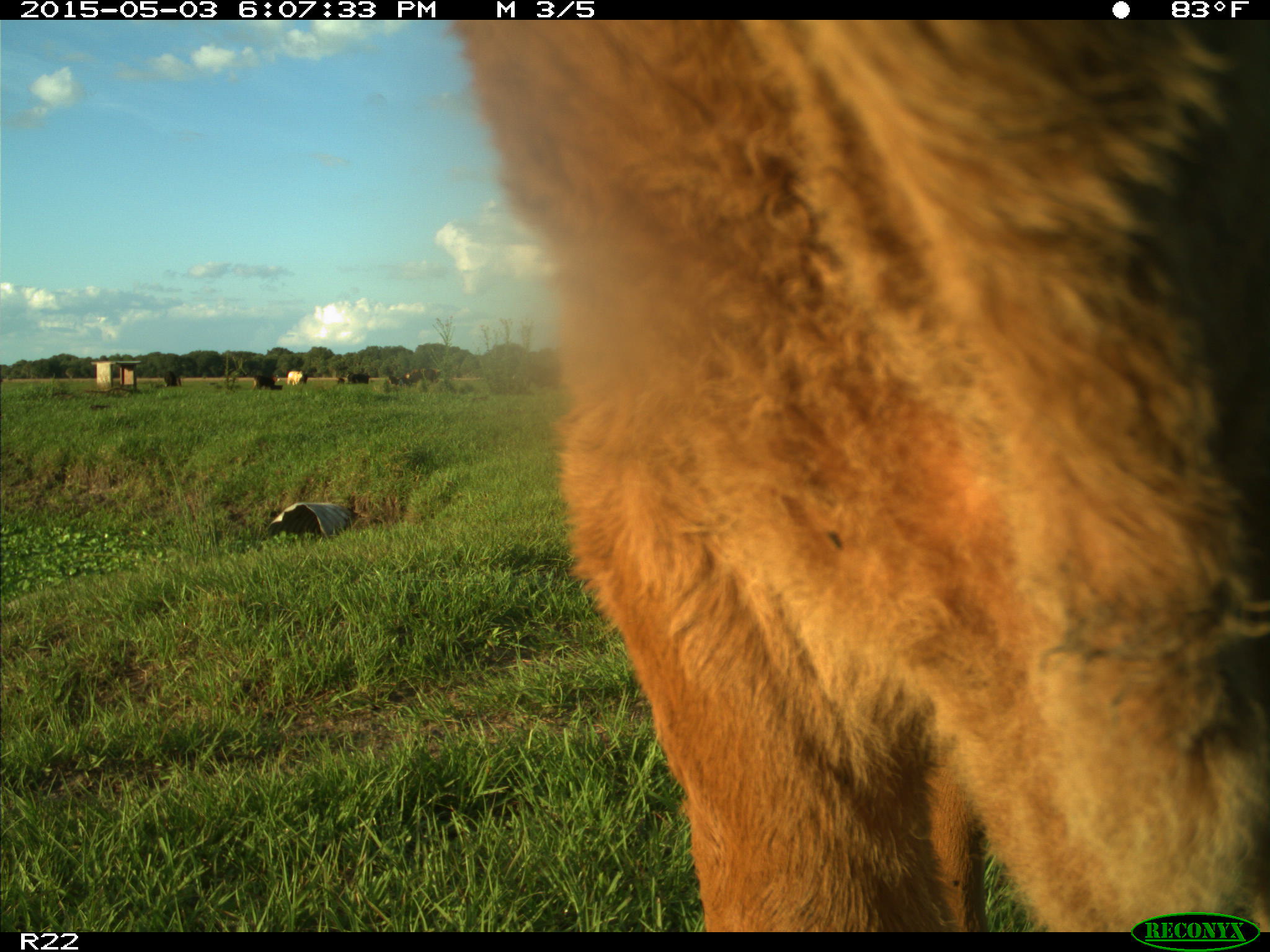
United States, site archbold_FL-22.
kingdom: Animalia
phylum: Chordata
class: Mammalia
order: Artiodactyla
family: Bovidae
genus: Bos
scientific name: Bos taurus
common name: domestic cow